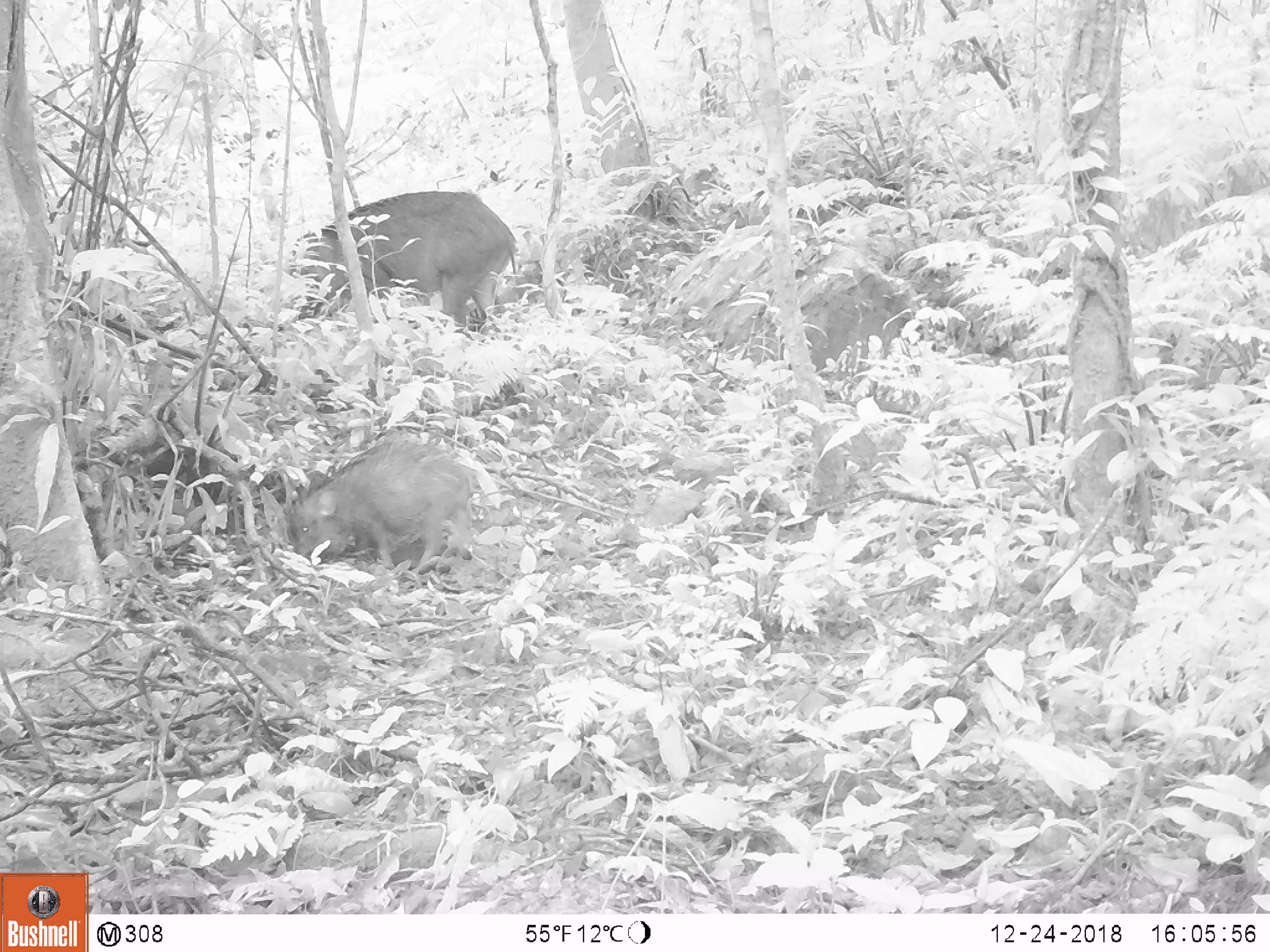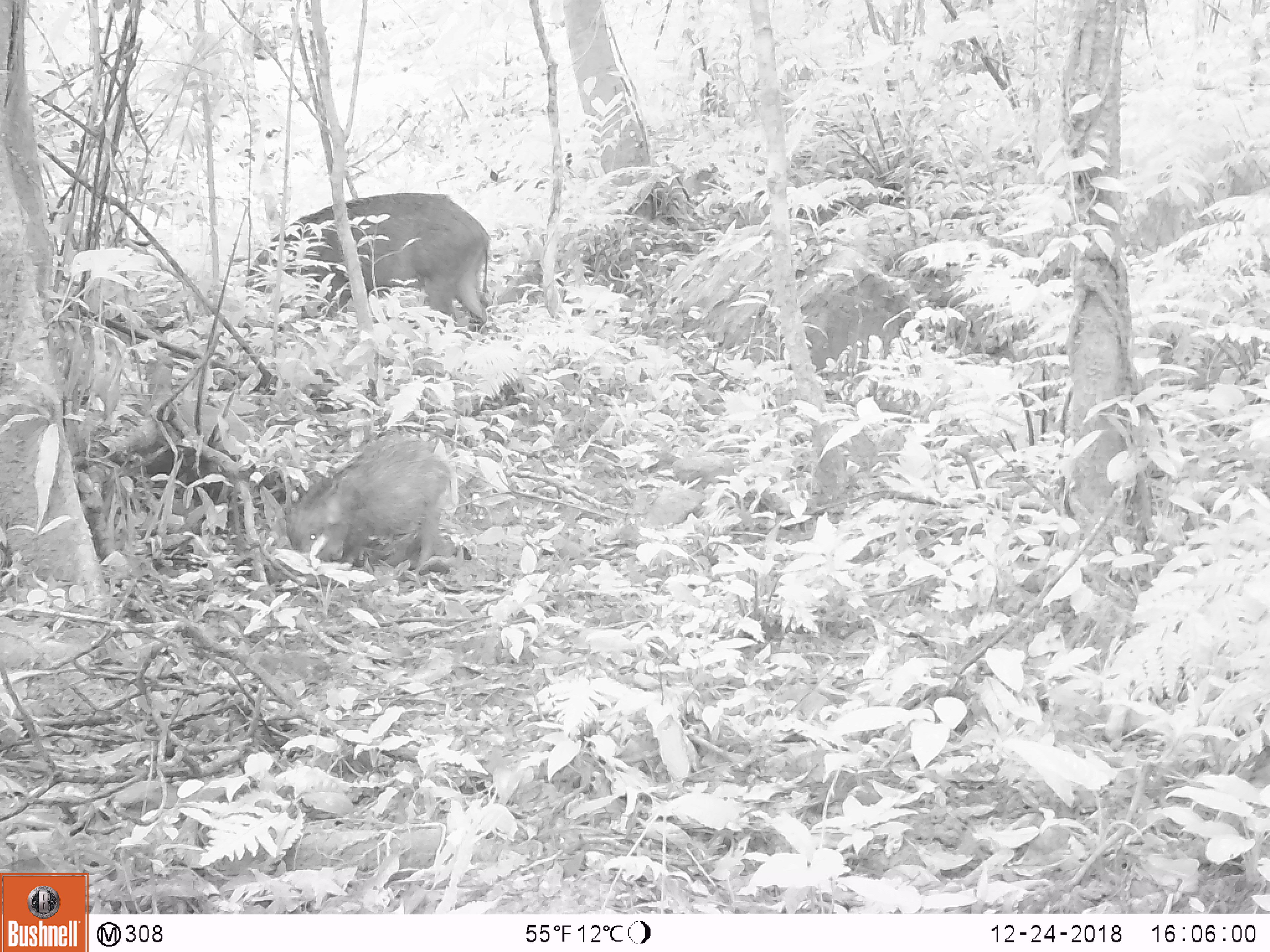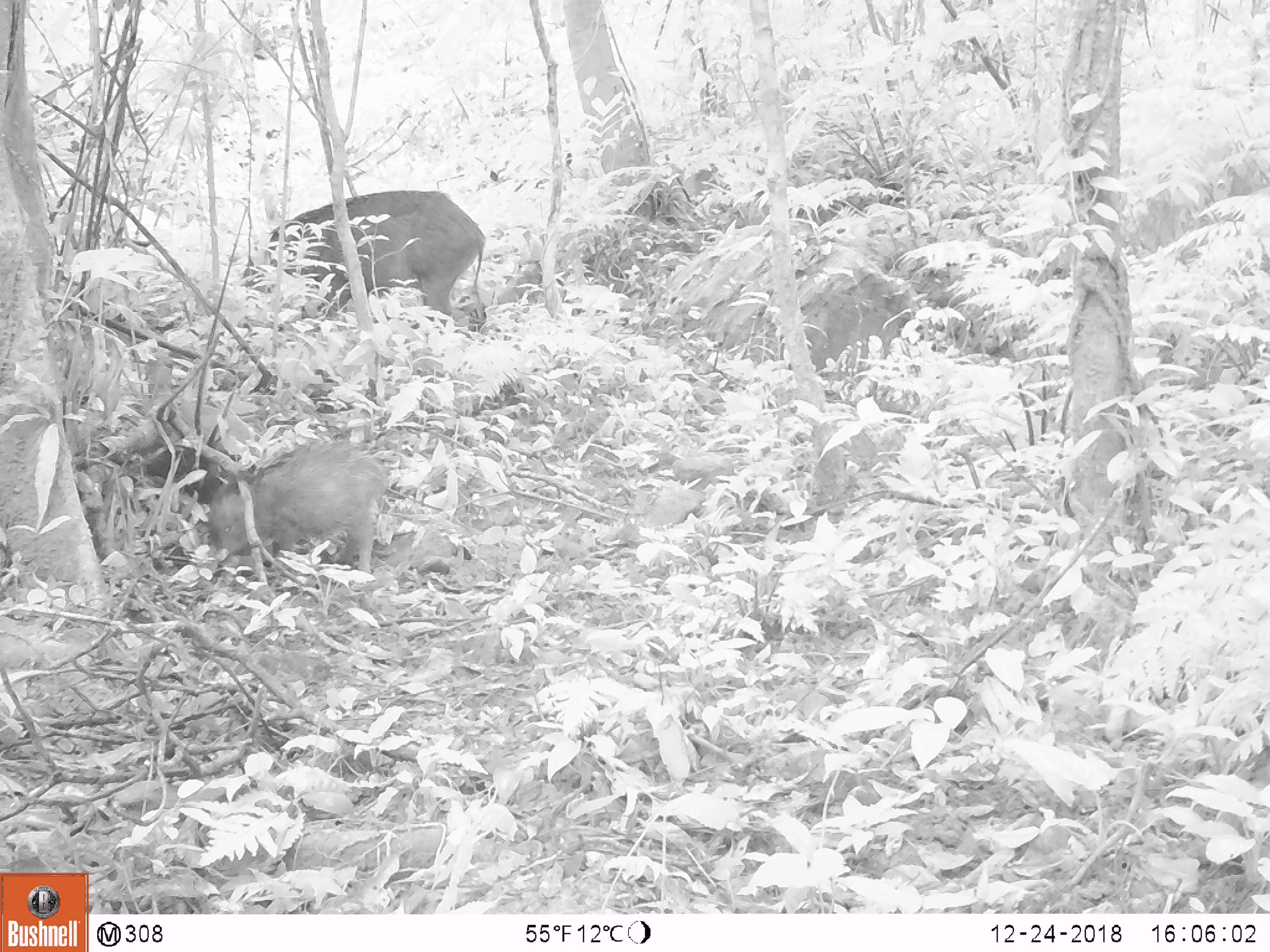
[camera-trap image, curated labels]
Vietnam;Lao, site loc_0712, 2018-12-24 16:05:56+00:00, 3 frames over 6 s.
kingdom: Animalia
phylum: Chordata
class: Mammalia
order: Artiodactyla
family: Suidae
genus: Sus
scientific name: Sus scrofa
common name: eurasian wild pig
Eurasian wild pig (Sus scrofa). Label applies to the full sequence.